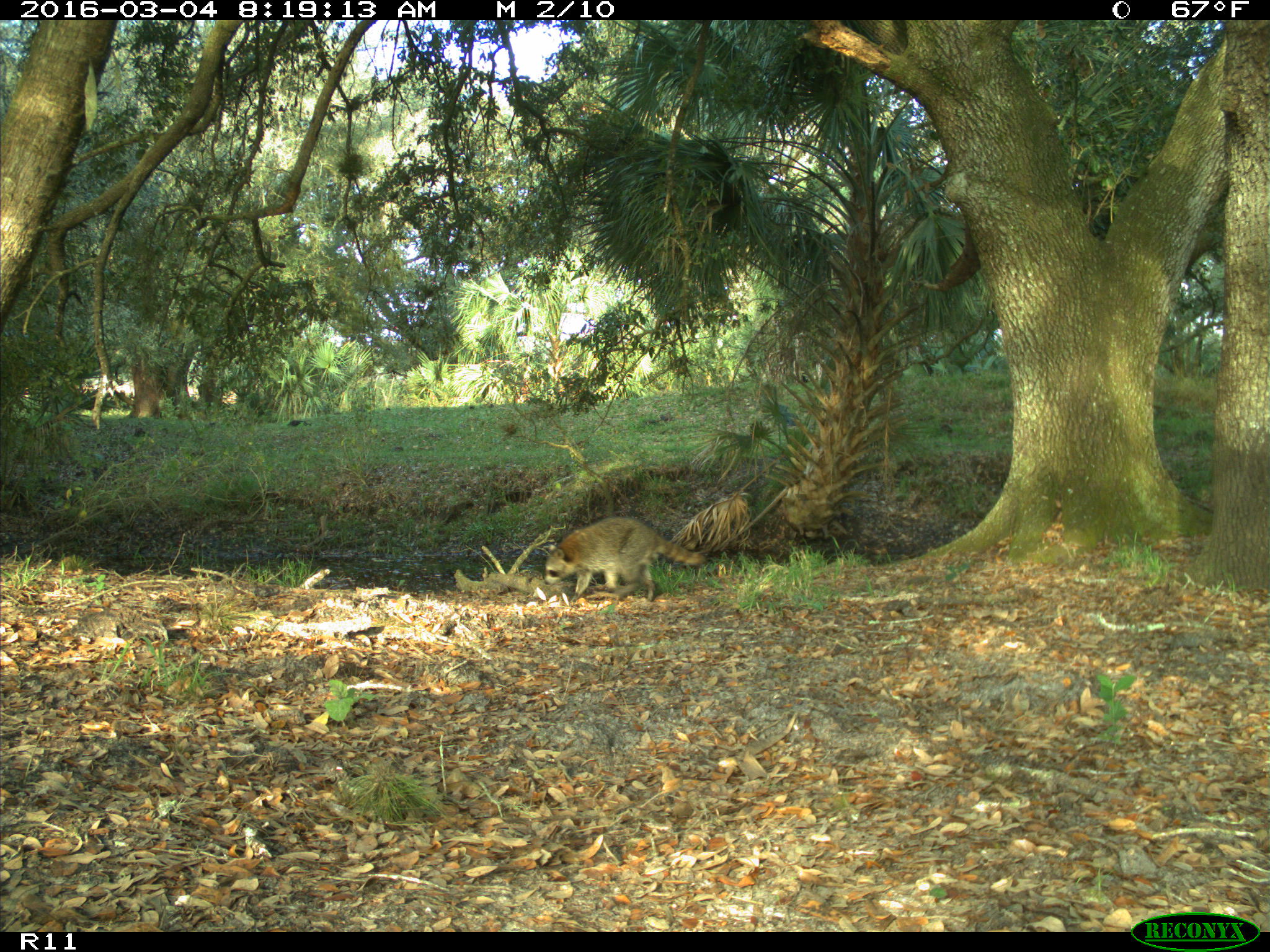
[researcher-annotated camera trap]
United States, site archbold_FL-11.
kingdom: Animalia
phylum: Chordata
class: Mammalia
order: Carnivora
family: Procyonidae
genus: Procyon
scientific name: Procyon lotor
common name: common raccoon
Procyon lotor (common raccoon).